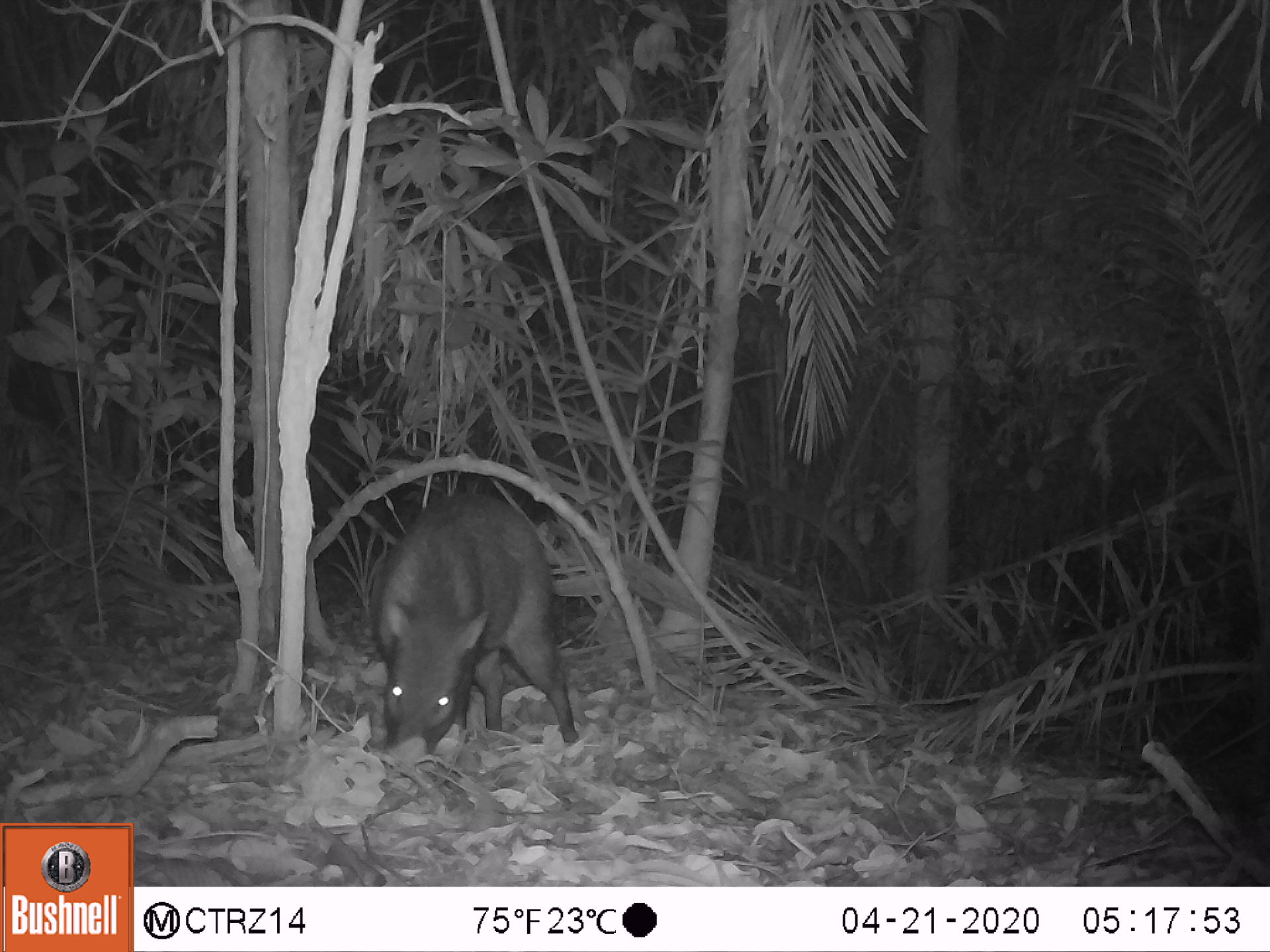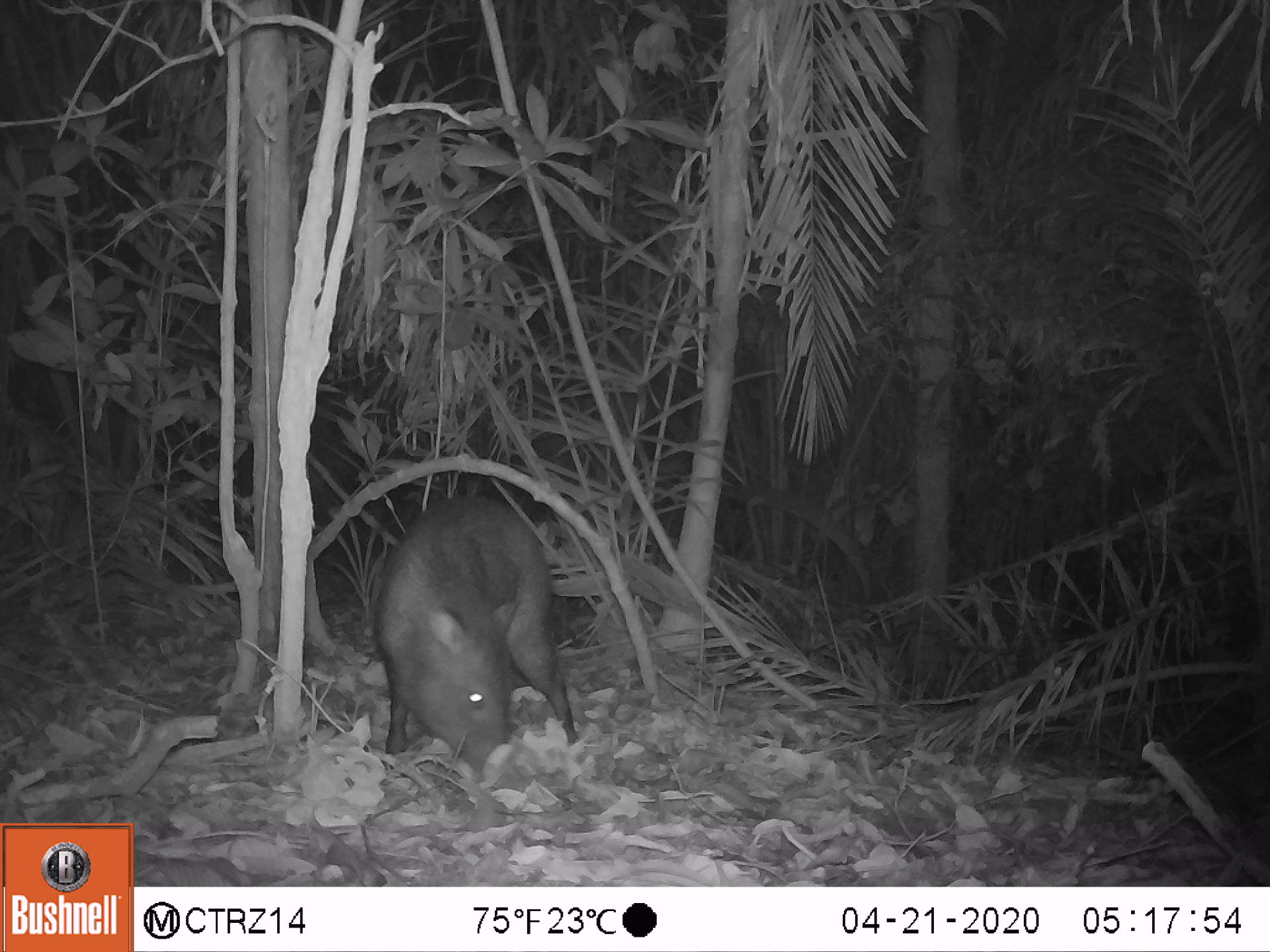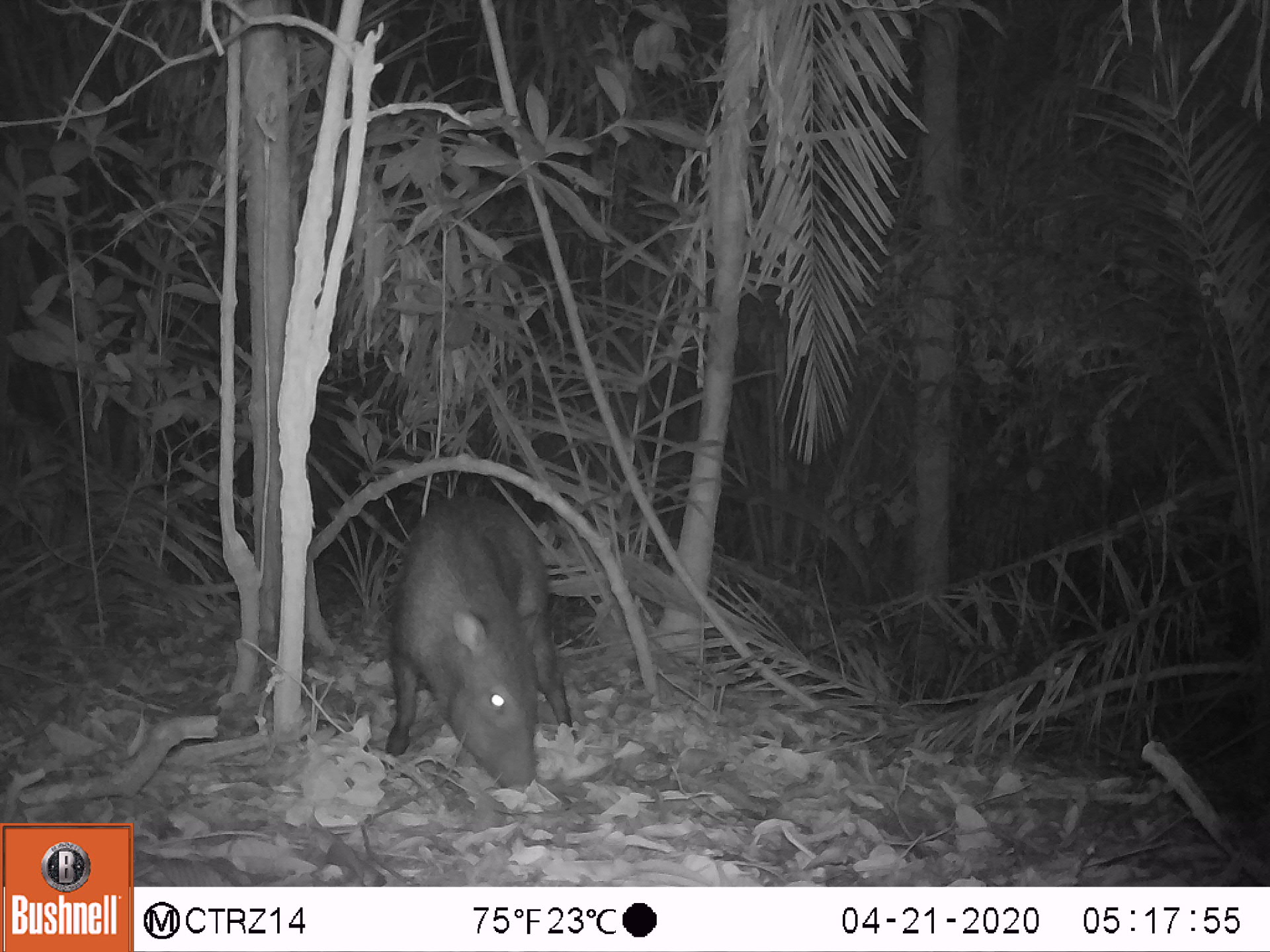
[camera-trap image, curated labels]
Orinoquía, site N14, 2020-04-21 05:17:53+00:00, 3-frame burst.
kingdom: Animalia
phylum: Chordata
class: Mammalia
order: Artiodactyla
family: Tayassuidae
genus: Pecari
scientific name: Pecari tajacu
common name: collared peccary